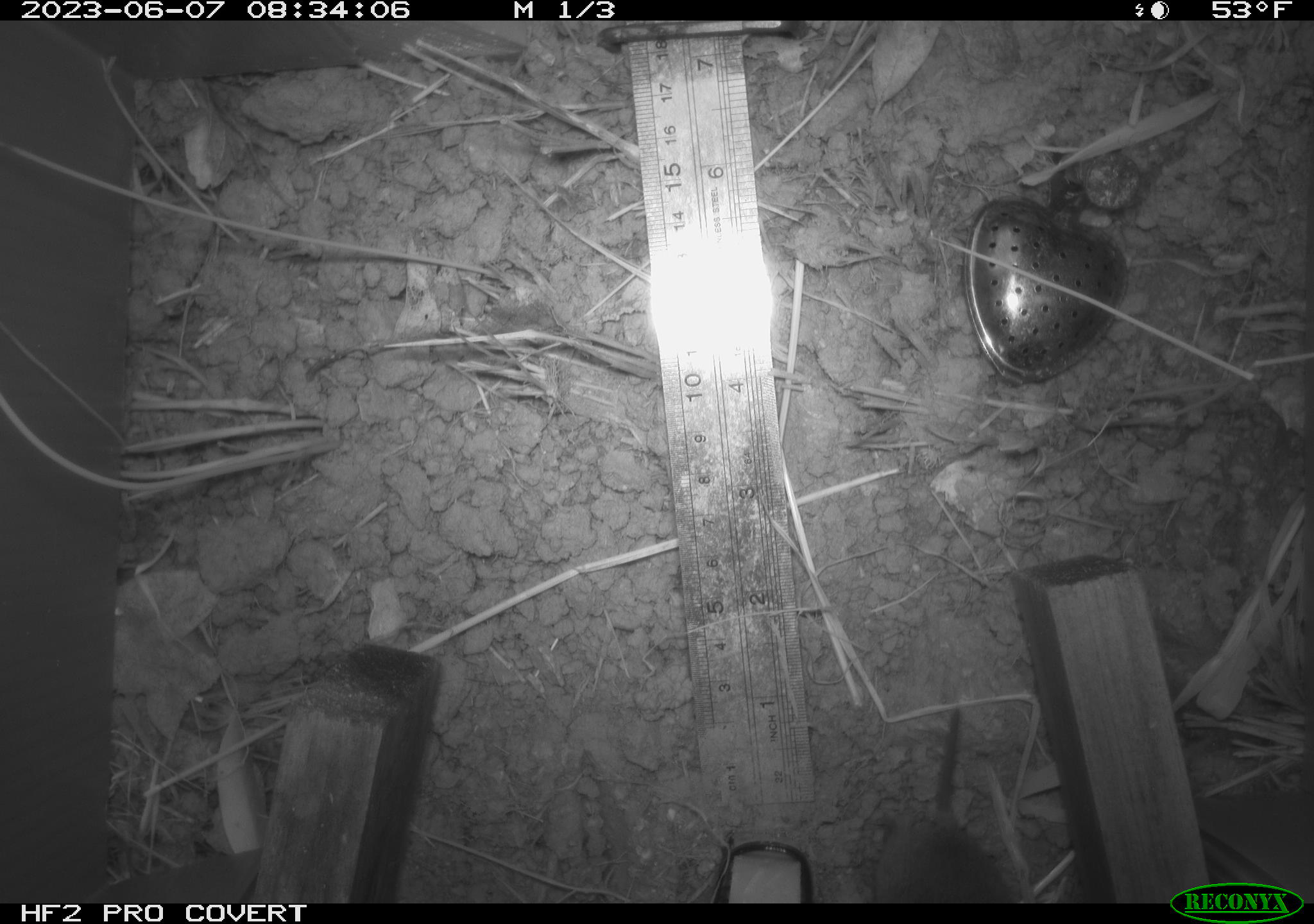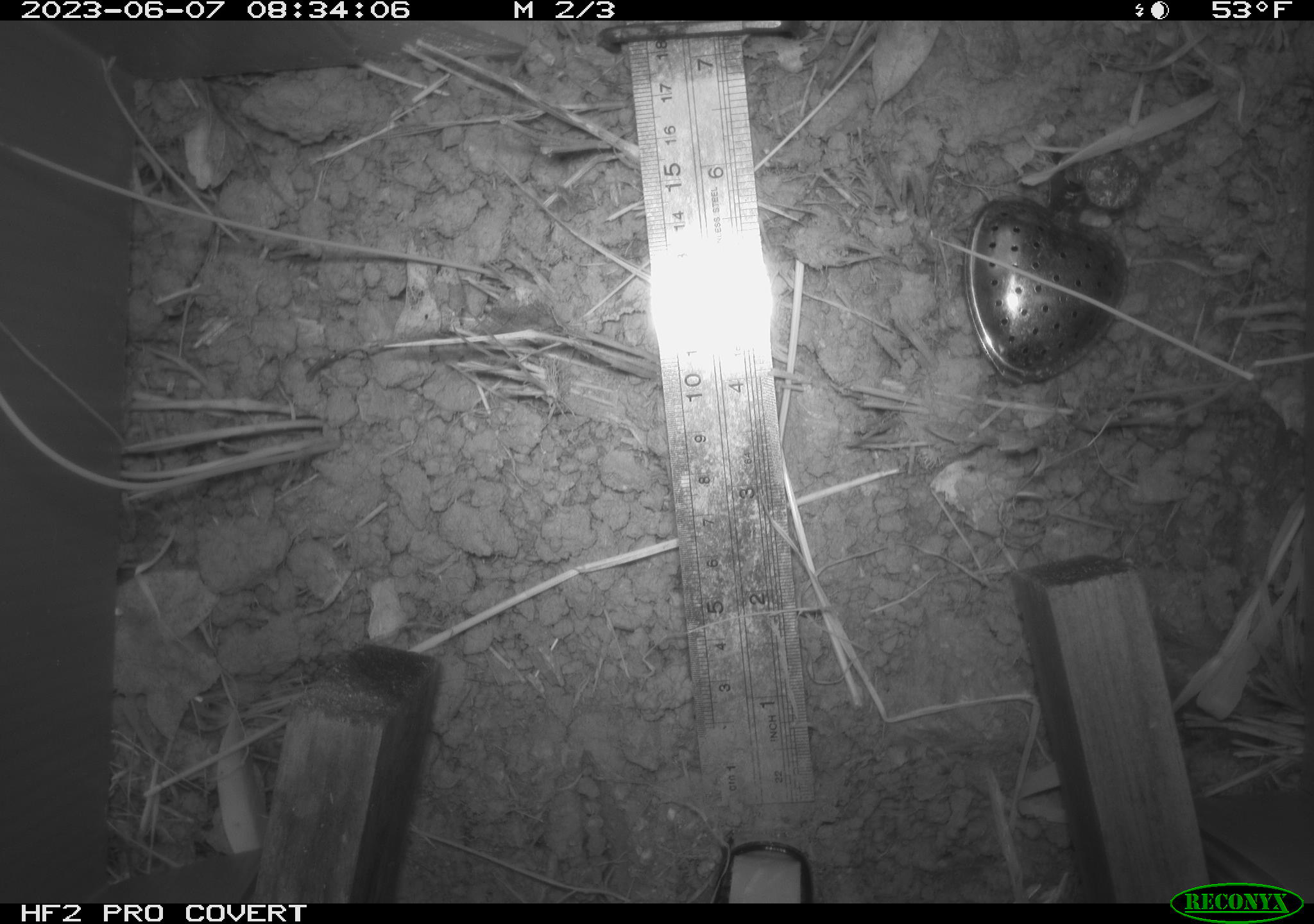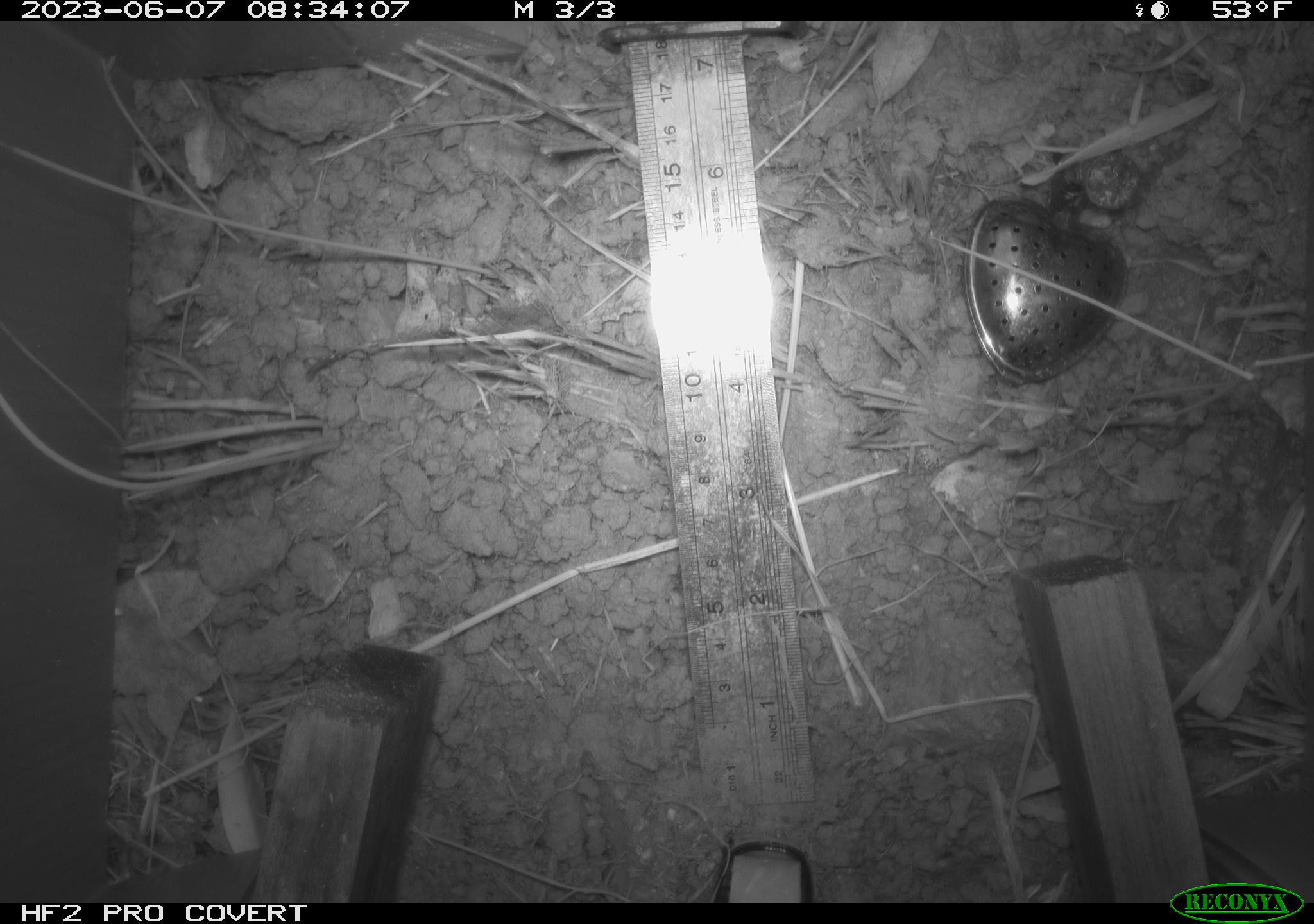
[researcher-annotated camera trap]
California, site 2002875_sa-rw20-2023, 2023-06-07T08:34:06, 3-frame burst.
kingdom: Animalia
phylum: Chordata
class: Mammalia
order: Rodentia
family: Cricetidae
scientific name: Arvicolinae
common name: voles, lemmings, and muskrats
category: arvicolinae subfamily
Arvicolinae subfamily (voles, lemmings, and muskrats) (Arvicolinae).